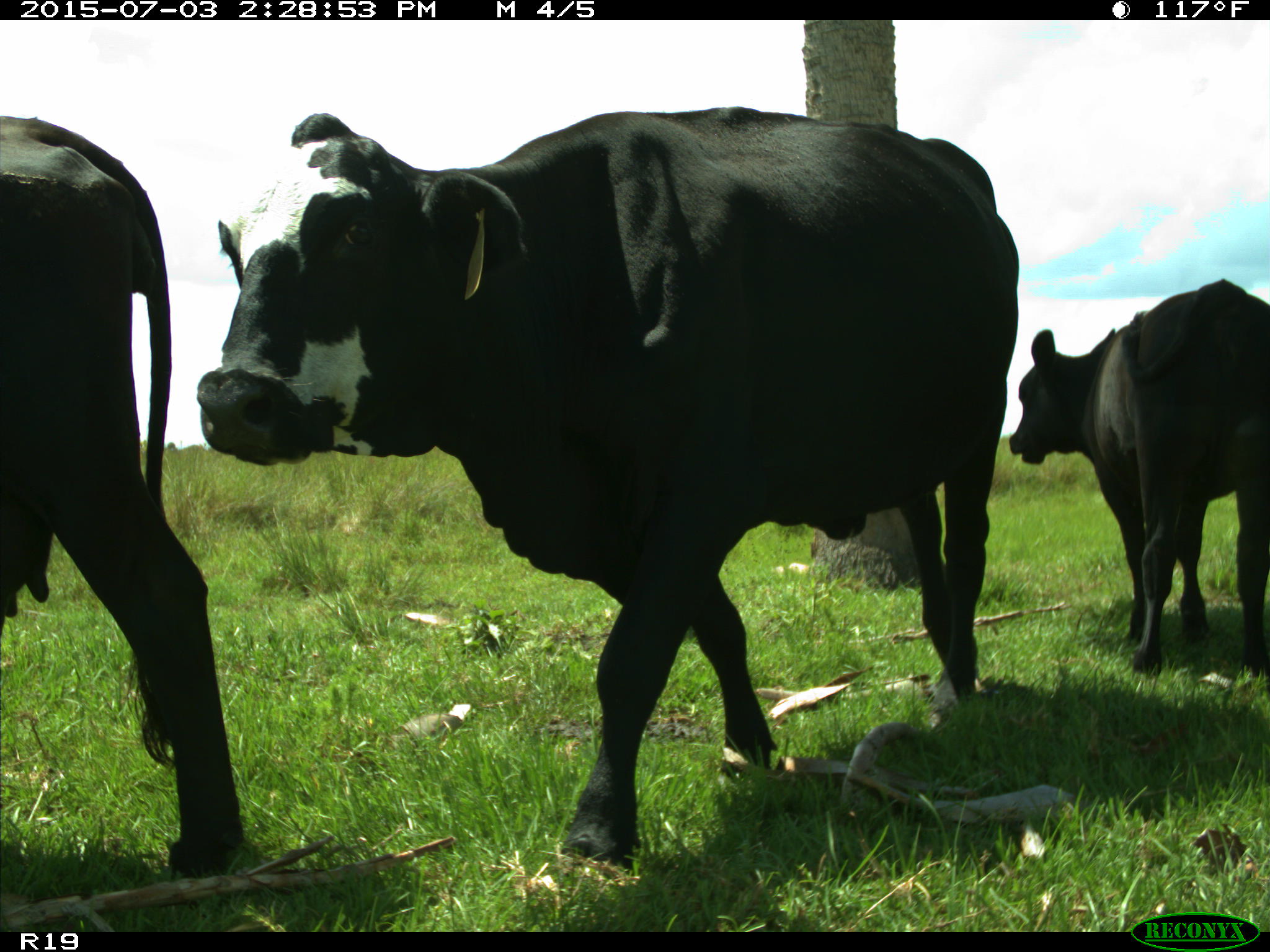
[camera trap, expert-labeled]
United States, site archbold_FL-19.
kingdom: Animalia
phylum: Chordata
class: Mammalia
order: Artiodactyla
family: Bovidae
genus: Bos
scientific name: Bos taurus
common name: domestic cow